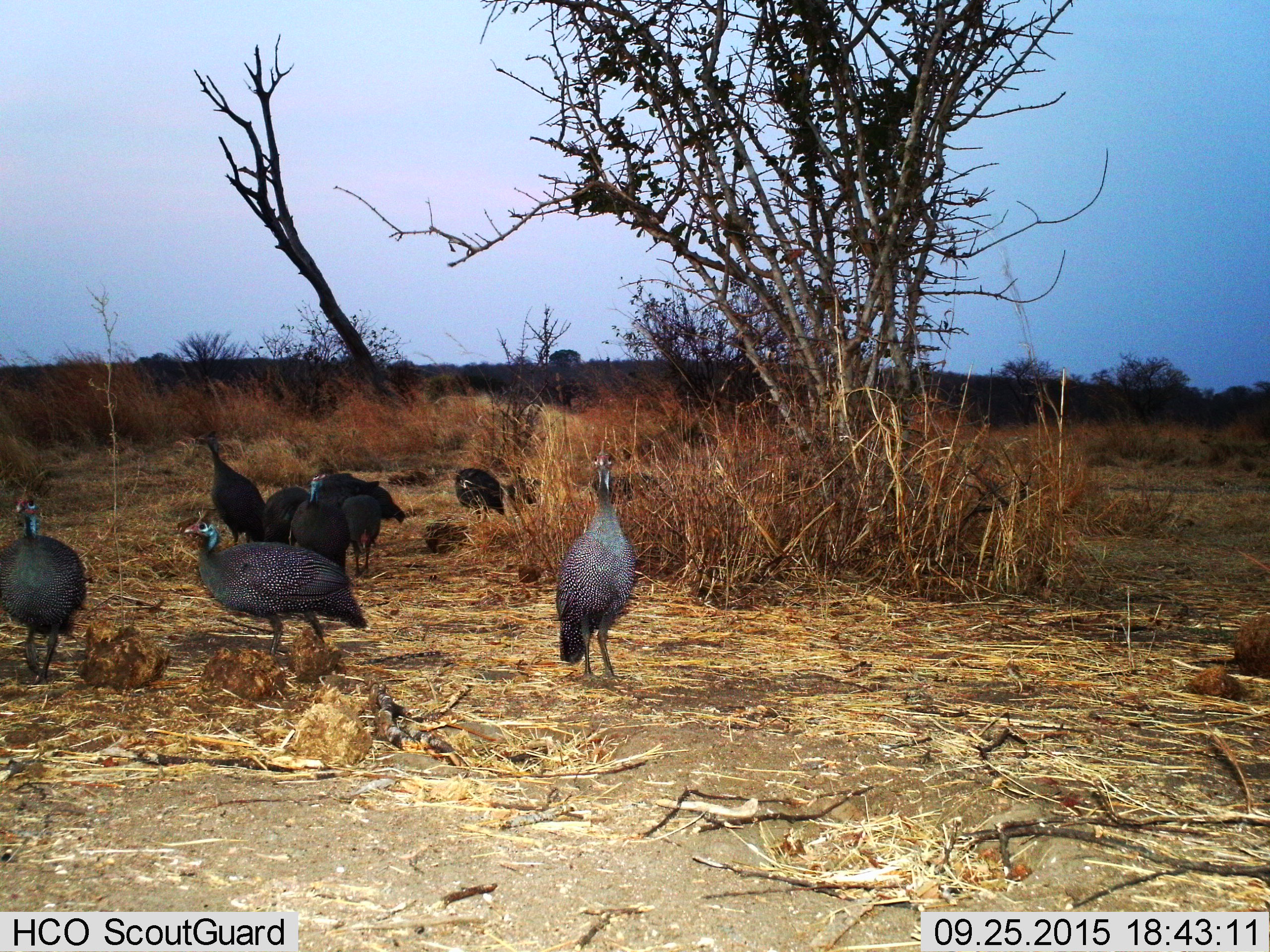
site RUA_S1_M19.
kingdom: Animalia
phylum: Chordata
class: Aves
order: Galliformes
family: Numididae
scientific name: Numididae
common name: guineafowl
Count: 9.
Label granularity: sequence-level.